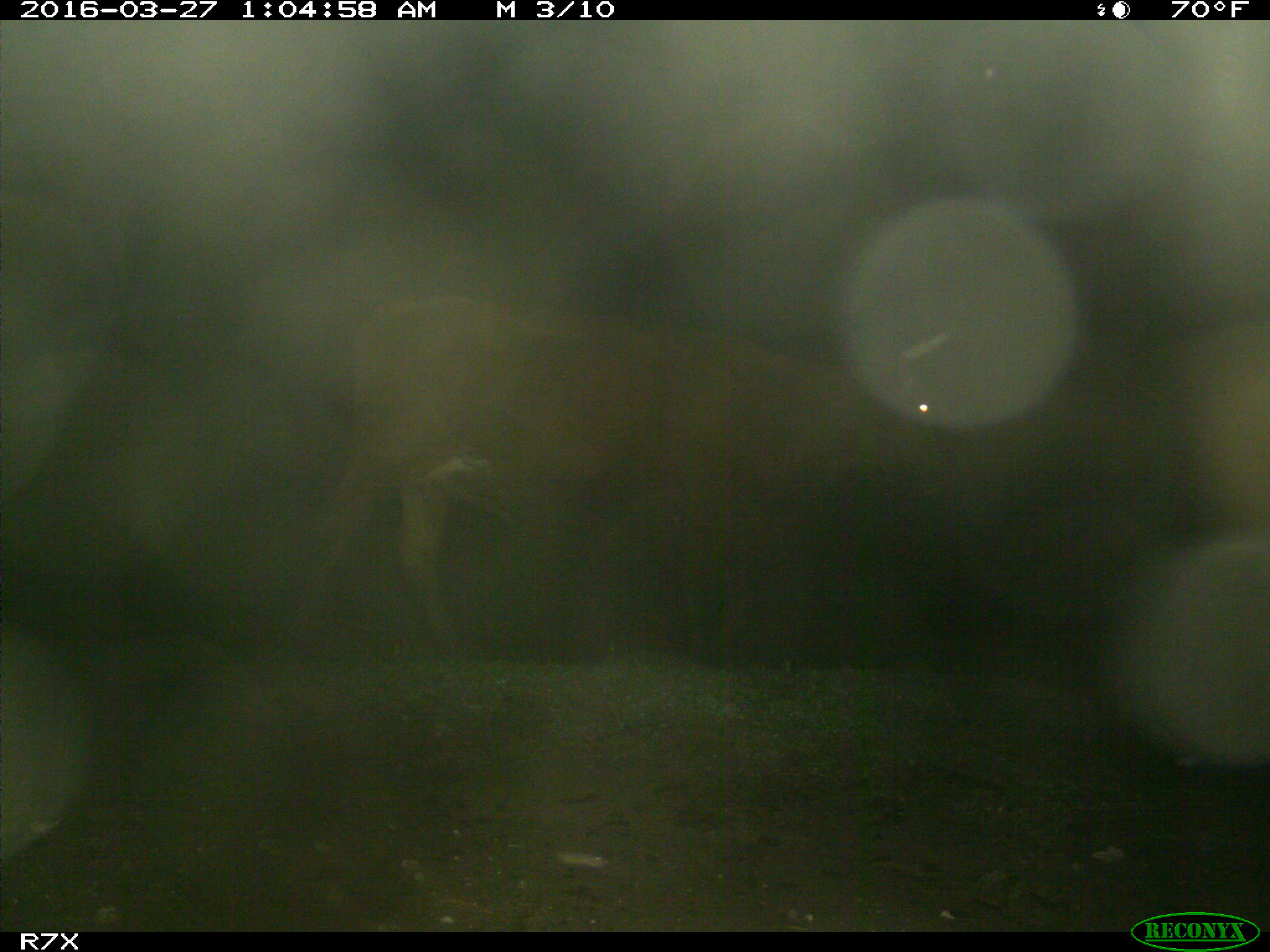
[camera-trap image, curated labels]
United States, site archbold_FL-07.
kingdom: Animalia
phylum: Chordata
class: Mammalia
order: Artiodactyla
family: Bovidae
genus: Bos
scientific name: Bos taurus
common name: domestic cow